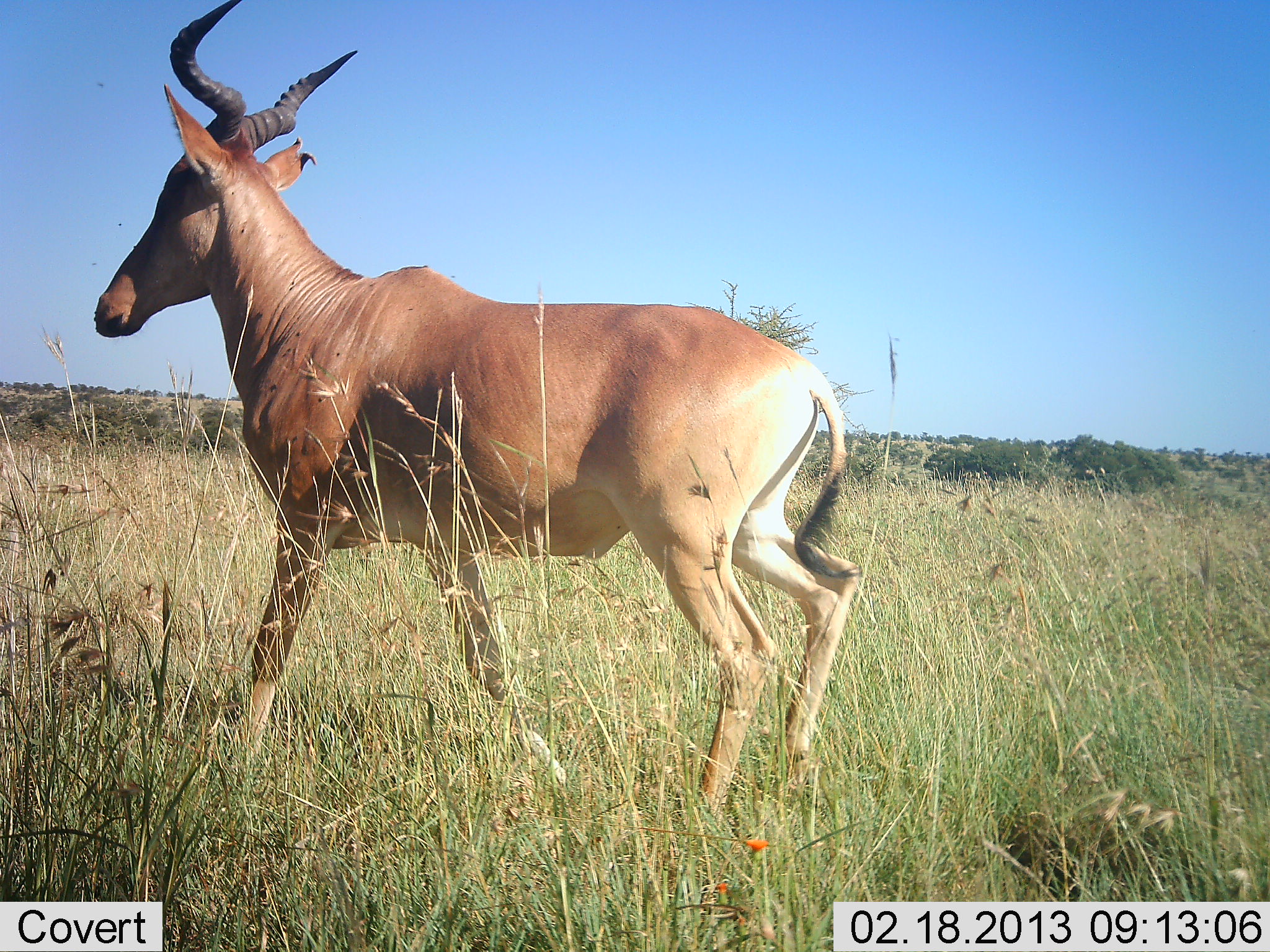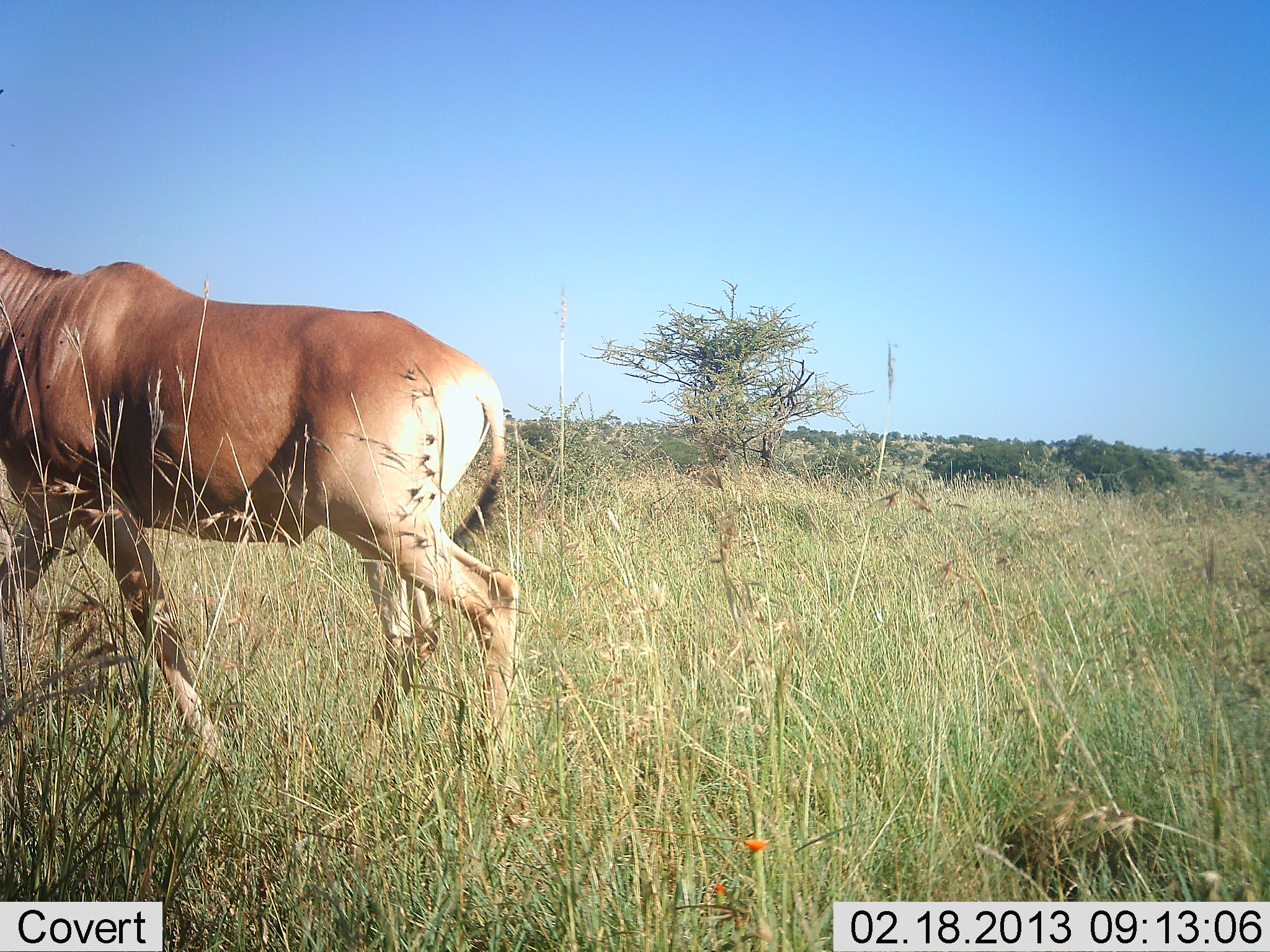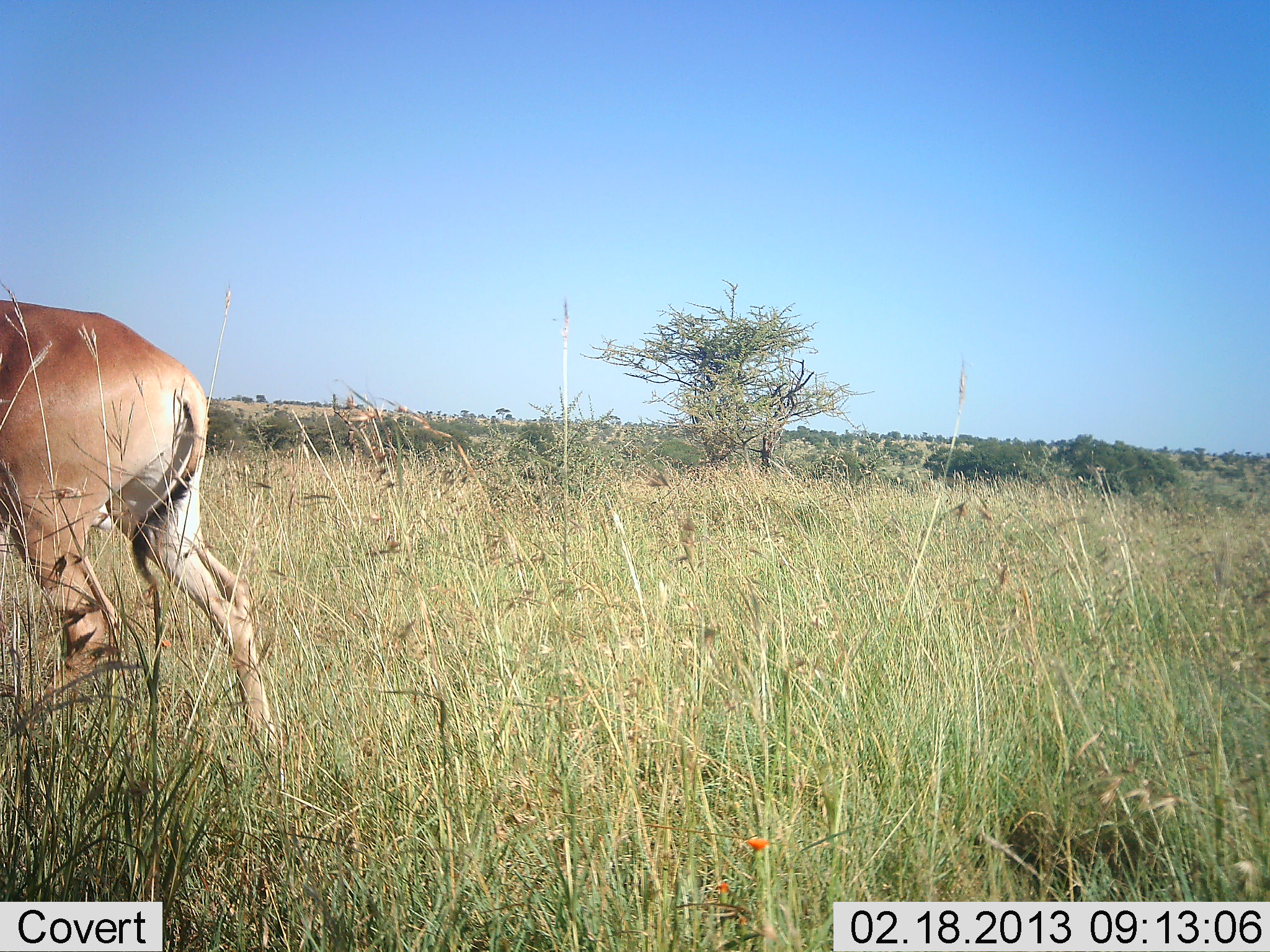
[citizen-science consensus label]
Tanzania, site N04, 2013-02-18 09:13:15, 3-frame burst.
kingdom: Animalia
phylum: Chordata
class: Mammalia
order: Artiodactyla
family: Bovidae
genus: Alcelaphus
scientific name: Alcelaphus buselaphus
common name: hartebeest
Hartebeest (Alcelaphus buselaphus), count 1. Behavior (volunteer vote fractions): standing 4%, resting 0%, moving 96%, interacting 0%. Young present (vote fraction): 0%. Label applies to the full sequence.